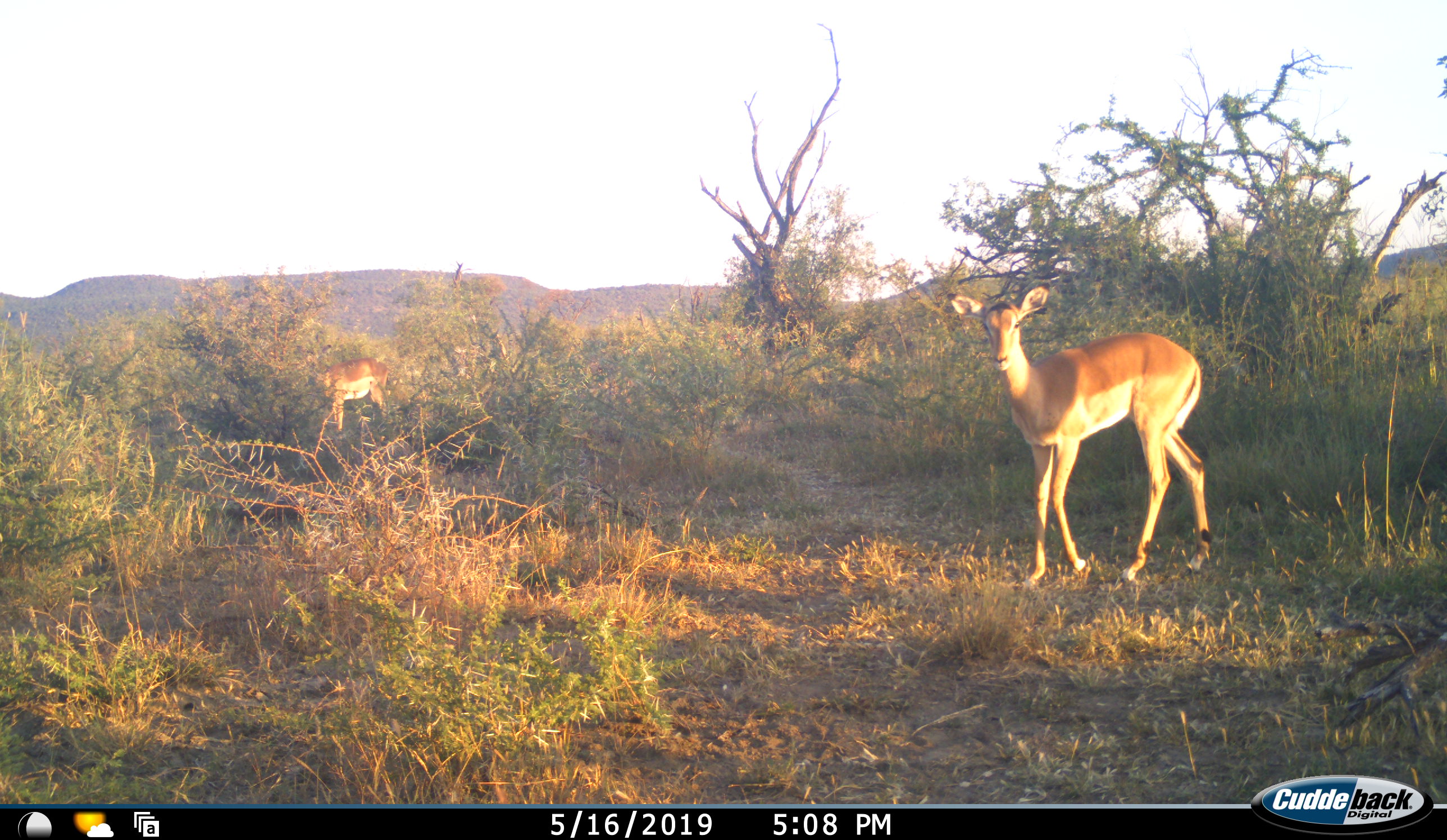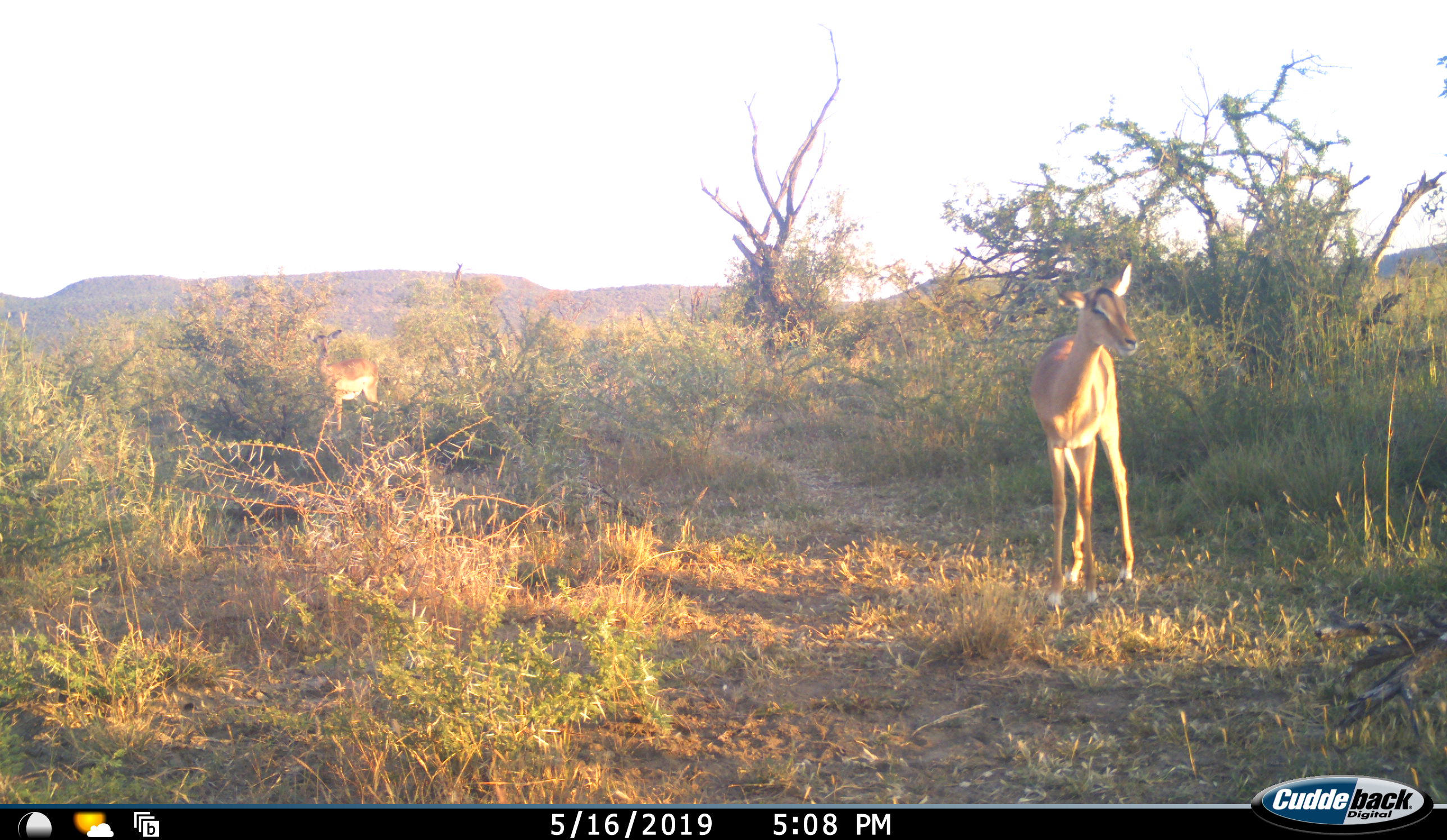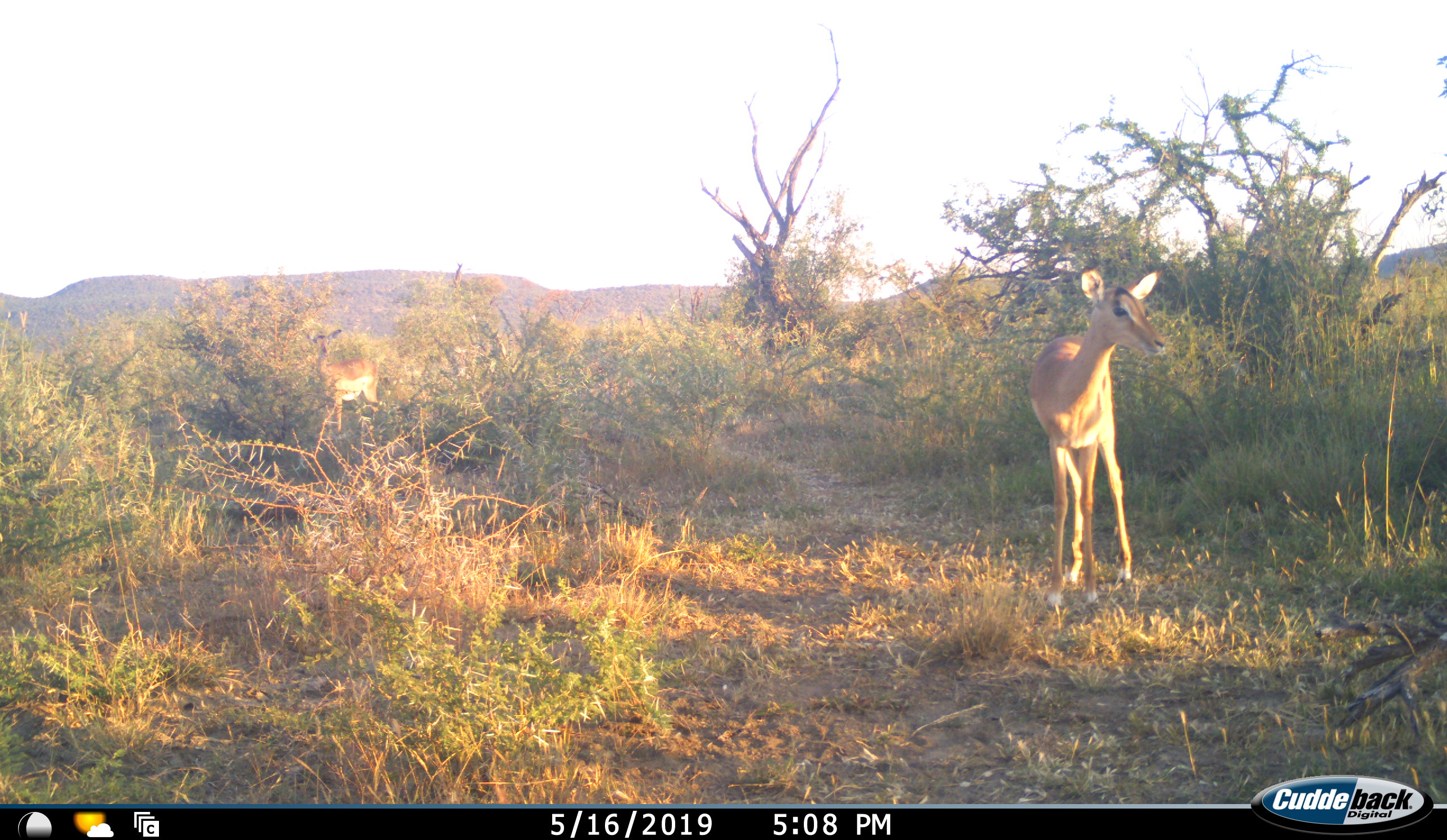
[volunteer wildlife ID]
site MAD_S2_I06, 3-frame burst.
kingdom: Animalia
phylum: Chordata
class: Mammalia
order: Artiodactyla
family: Bovidae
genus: Aepyceros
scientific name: Aepyceros melampus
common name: impala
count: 2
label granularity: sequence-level